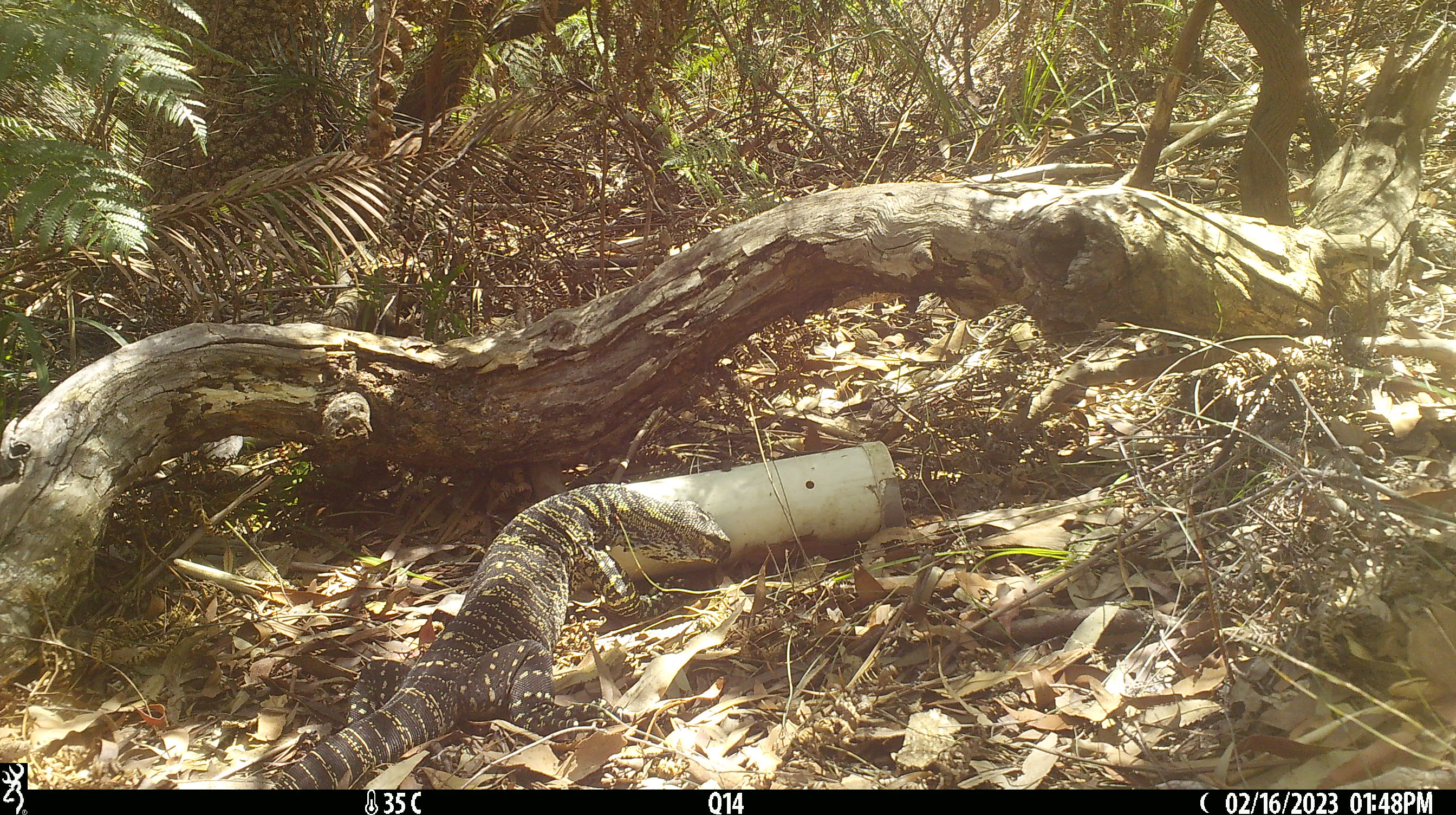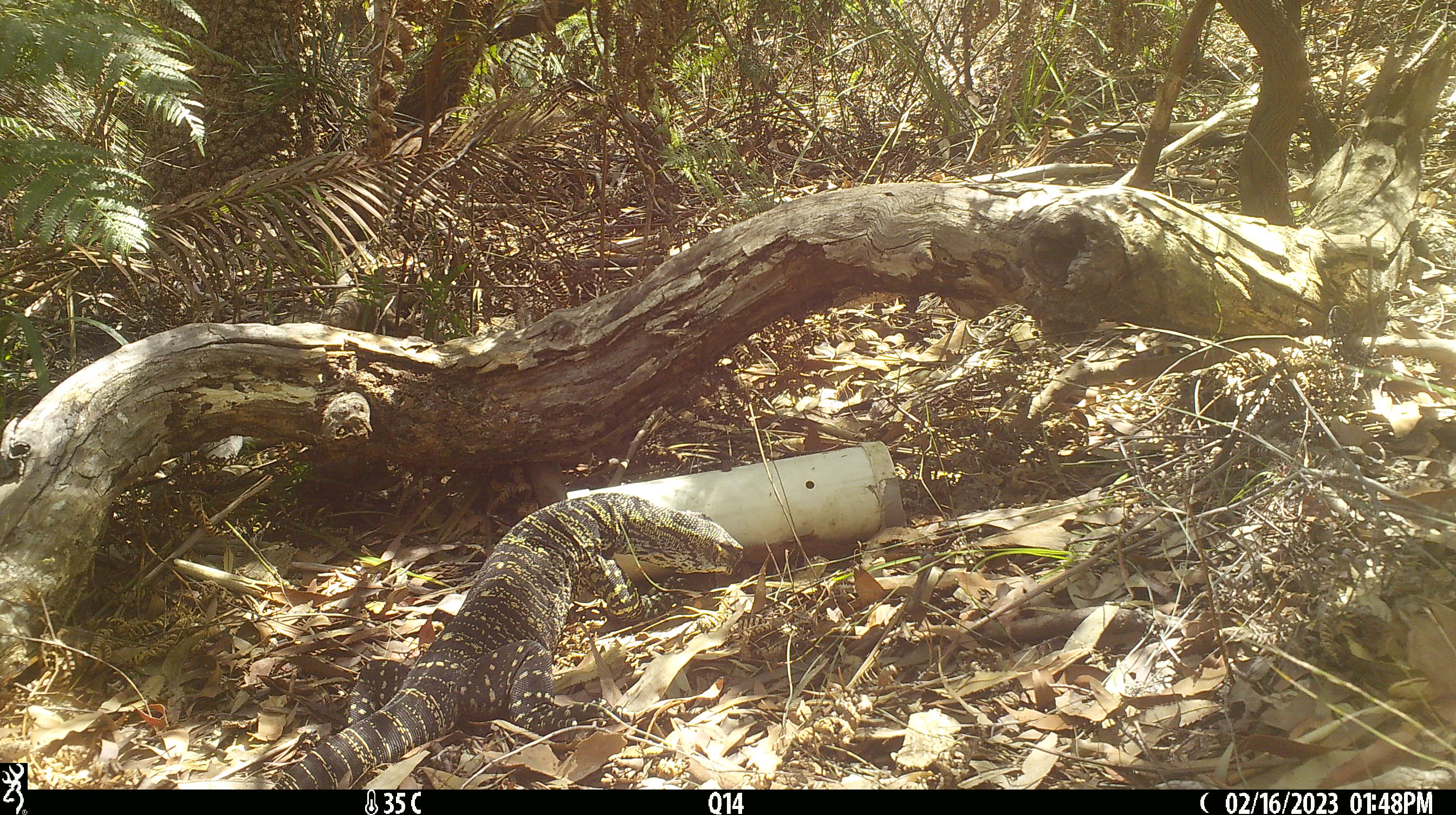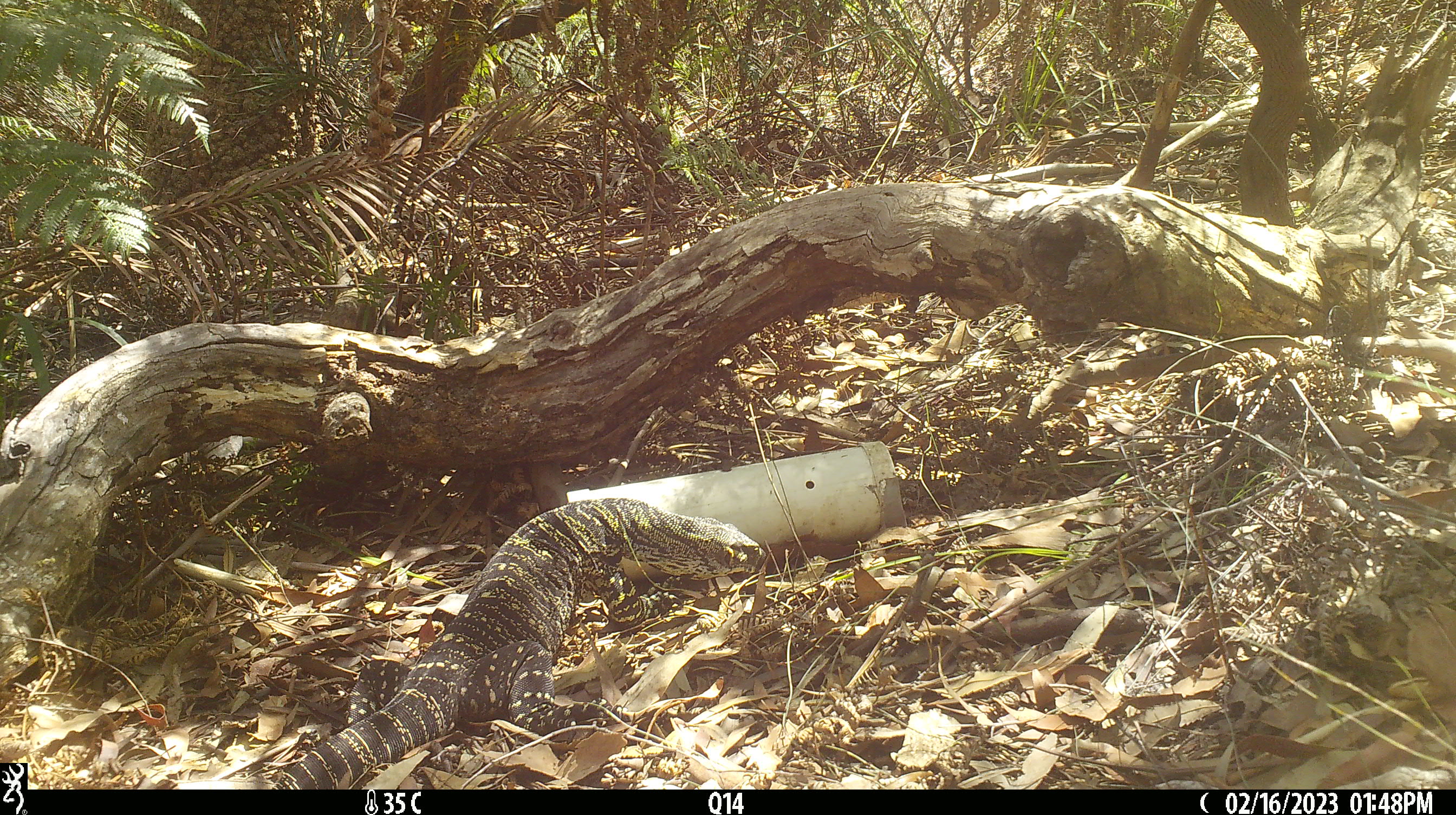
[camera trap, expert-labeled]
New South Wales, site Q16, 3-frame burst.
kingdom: Animalia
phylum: Chordata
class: Reptilia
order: Squamata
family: Varanidae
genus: Varanus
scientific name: Varanus varius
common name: lace monitor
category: goanna